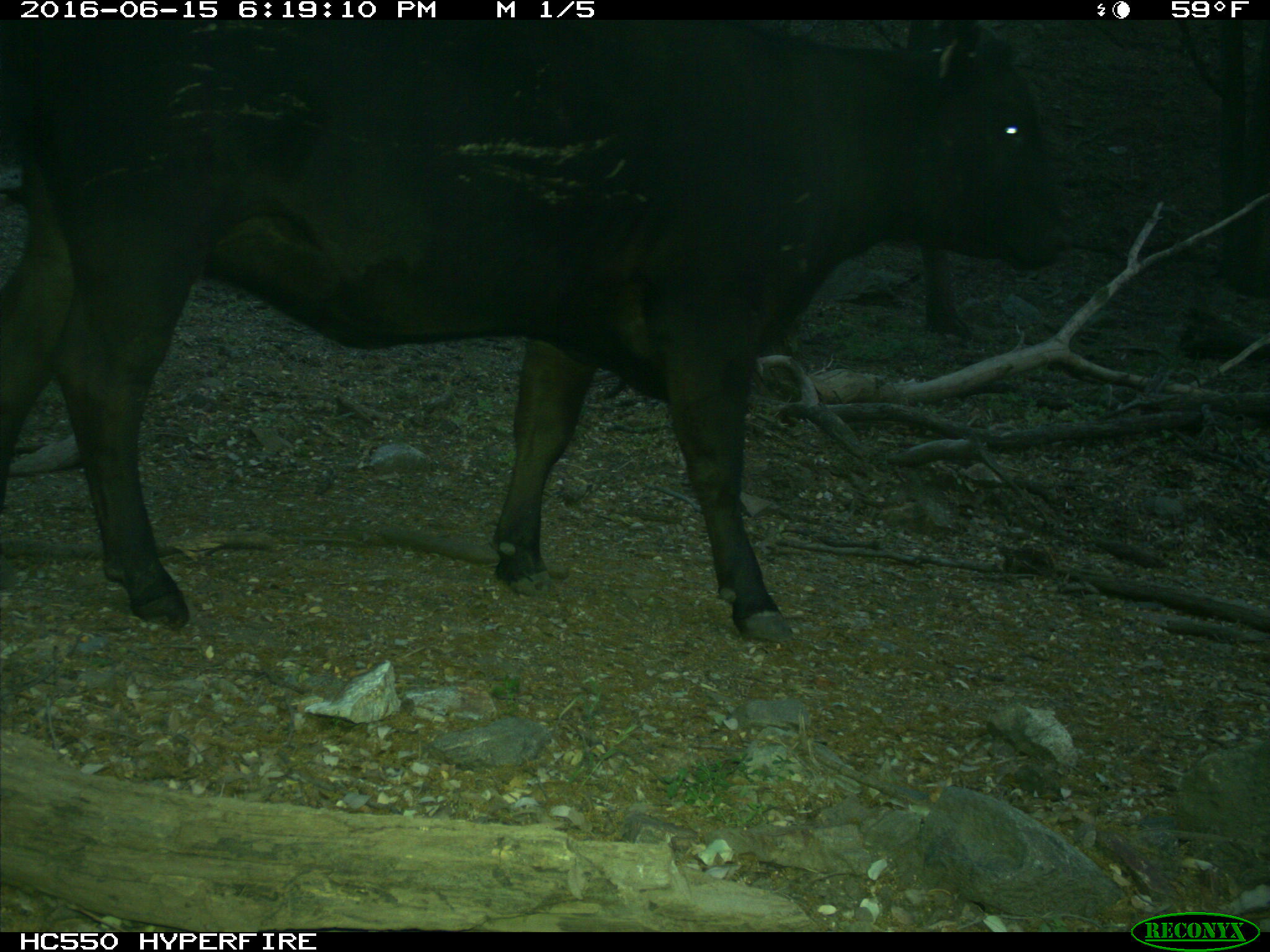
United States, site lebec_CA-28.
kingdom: Animalia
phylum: Chordata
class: Mammalia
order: Artiodactyla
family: Bovidae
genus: Bos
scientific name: Bos taurus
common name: domestic cow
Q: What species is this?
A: Bos taurus (domestic cow).